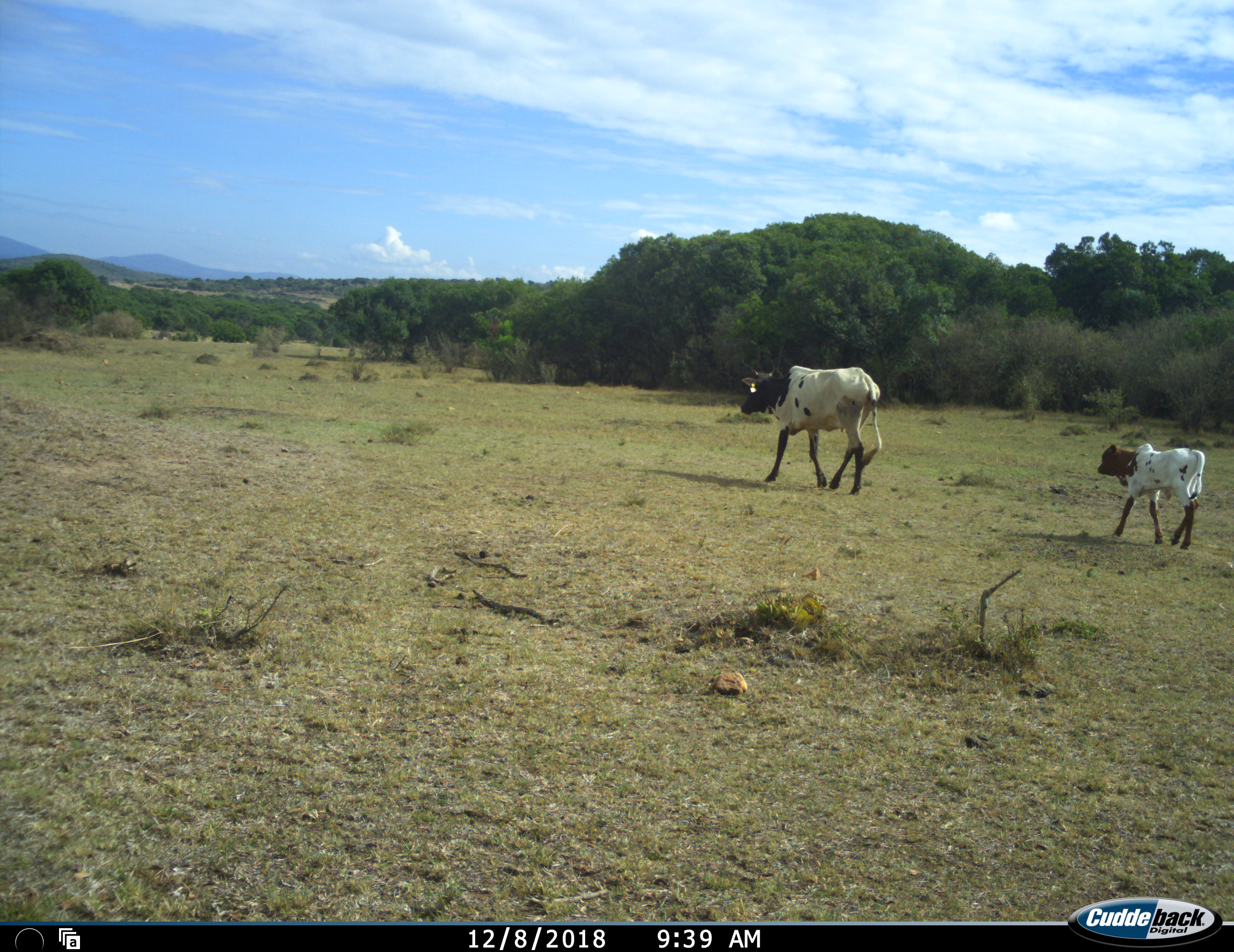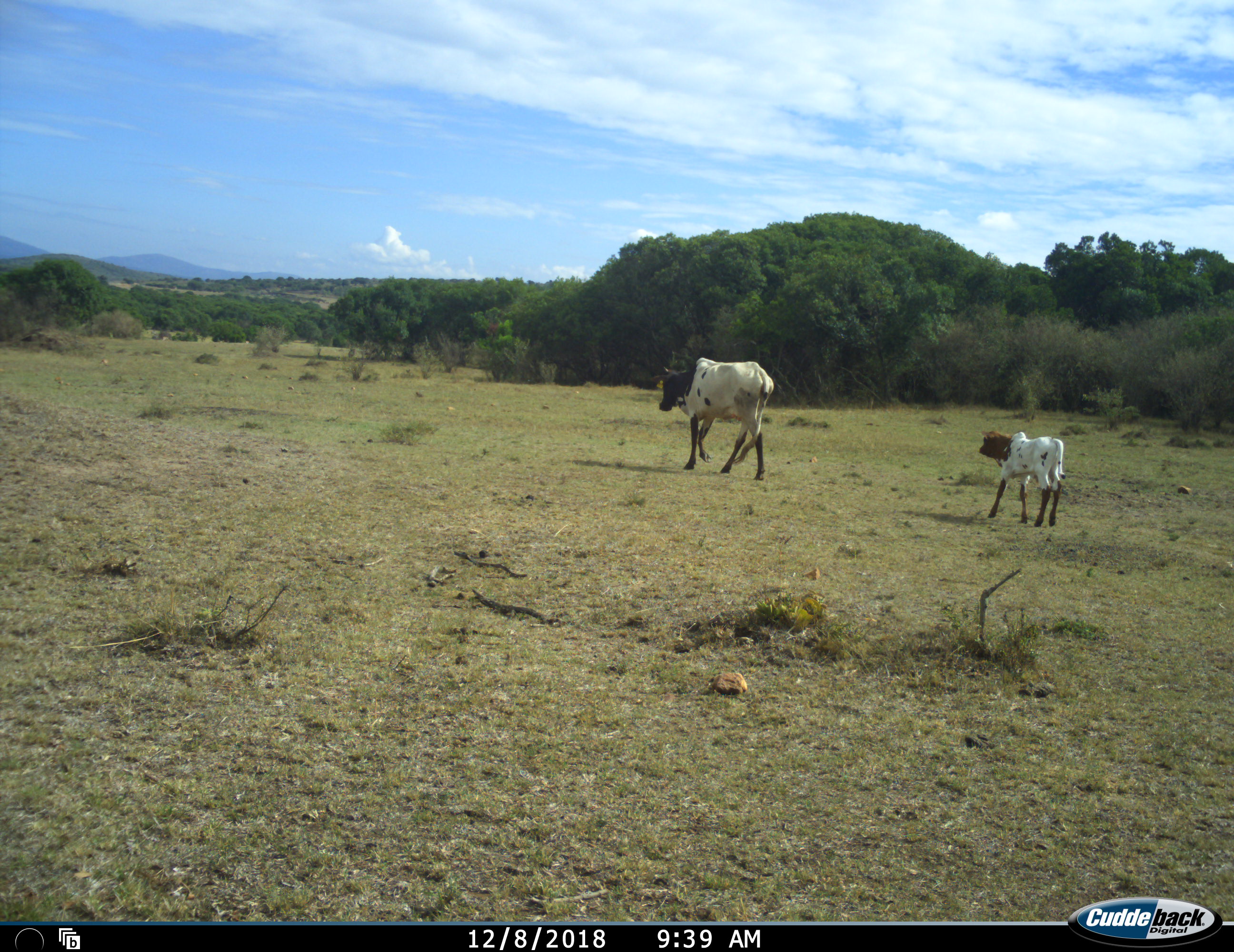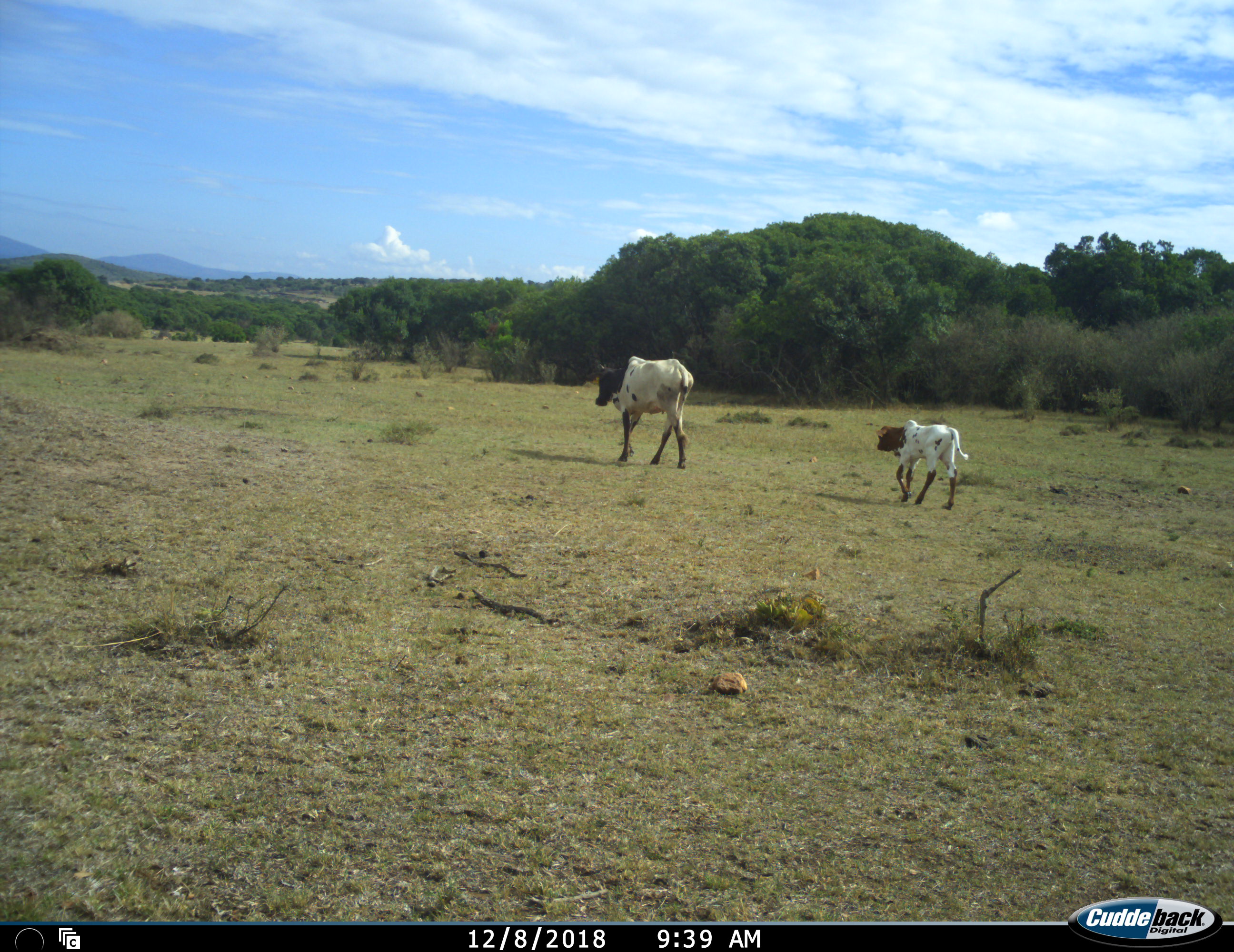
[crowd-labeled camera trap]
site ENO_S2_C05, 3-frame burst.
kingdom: Animalia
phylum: Chordata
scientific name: Vertebrata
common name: domestic animal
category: domesticanimal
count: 2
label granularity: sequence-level